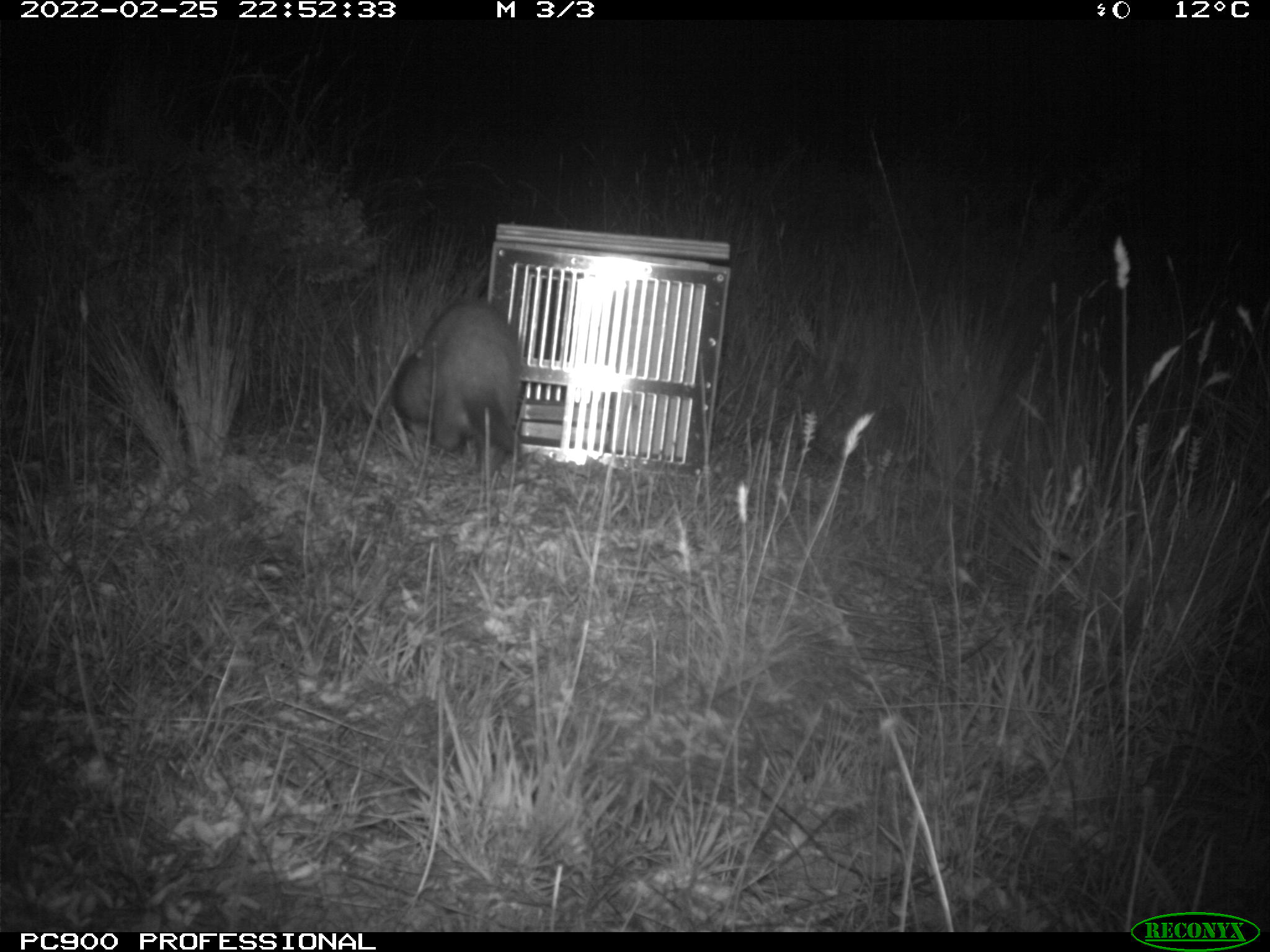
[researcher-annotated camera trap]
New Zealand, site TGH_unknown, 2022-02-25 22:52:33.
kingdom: Animalia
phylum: Chordata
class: Mammalia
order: Carnivora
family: Mustelidae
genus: Mustela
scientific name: Mustela furo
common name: ferret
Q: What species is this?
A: Ferret (Mustela furo).